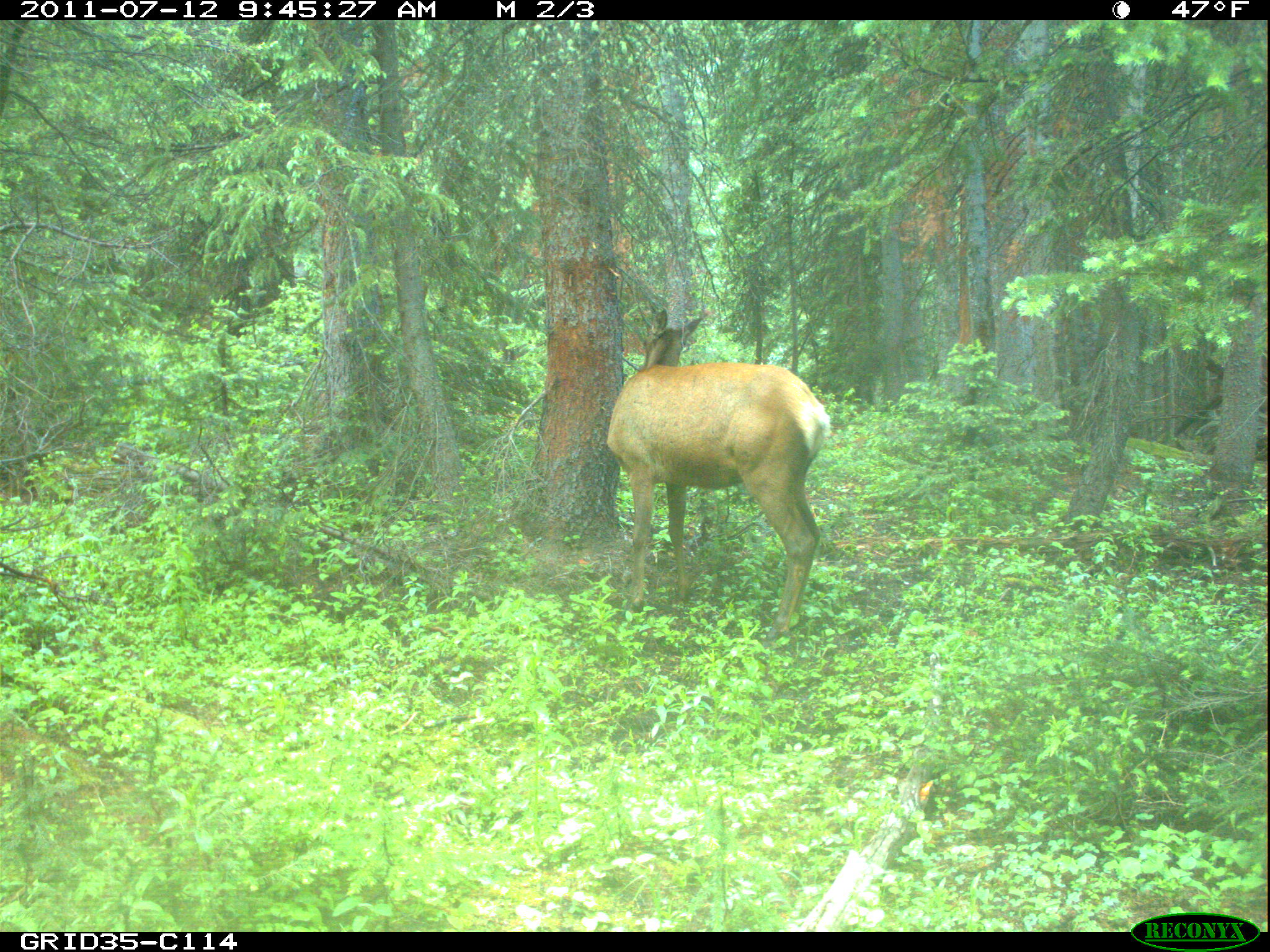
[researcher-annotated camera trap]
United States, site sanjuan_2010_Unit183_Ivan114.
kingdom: Animalia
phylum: Chordata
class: Mammalia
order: Artiodactyla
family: Cervidae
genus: Cervus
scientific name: Cervus elaphus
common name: red deer